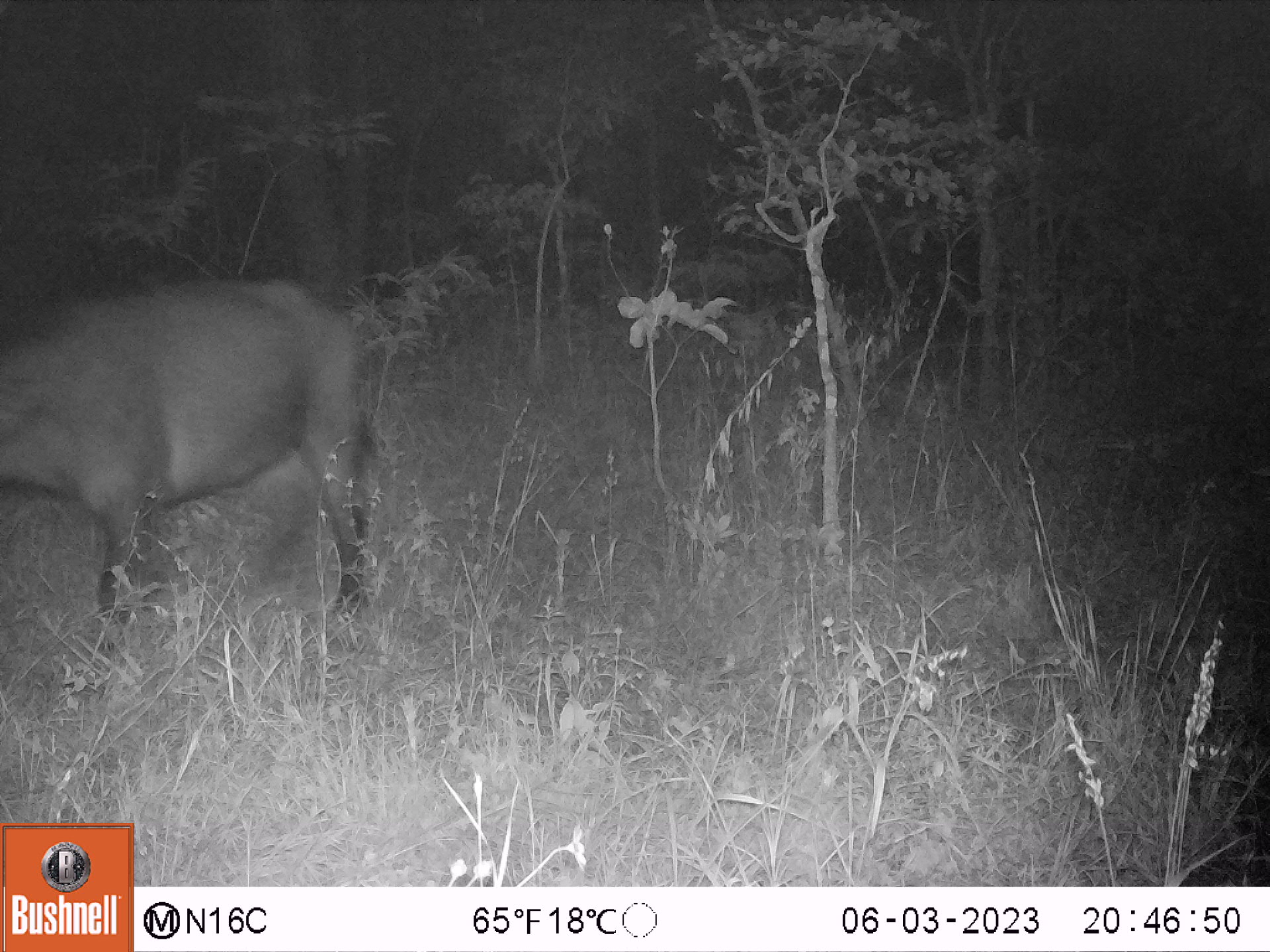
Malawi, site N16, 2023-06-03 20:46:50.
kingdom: Animalia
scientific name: Animalia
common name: other animal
Other animal (Animalia), count 1.